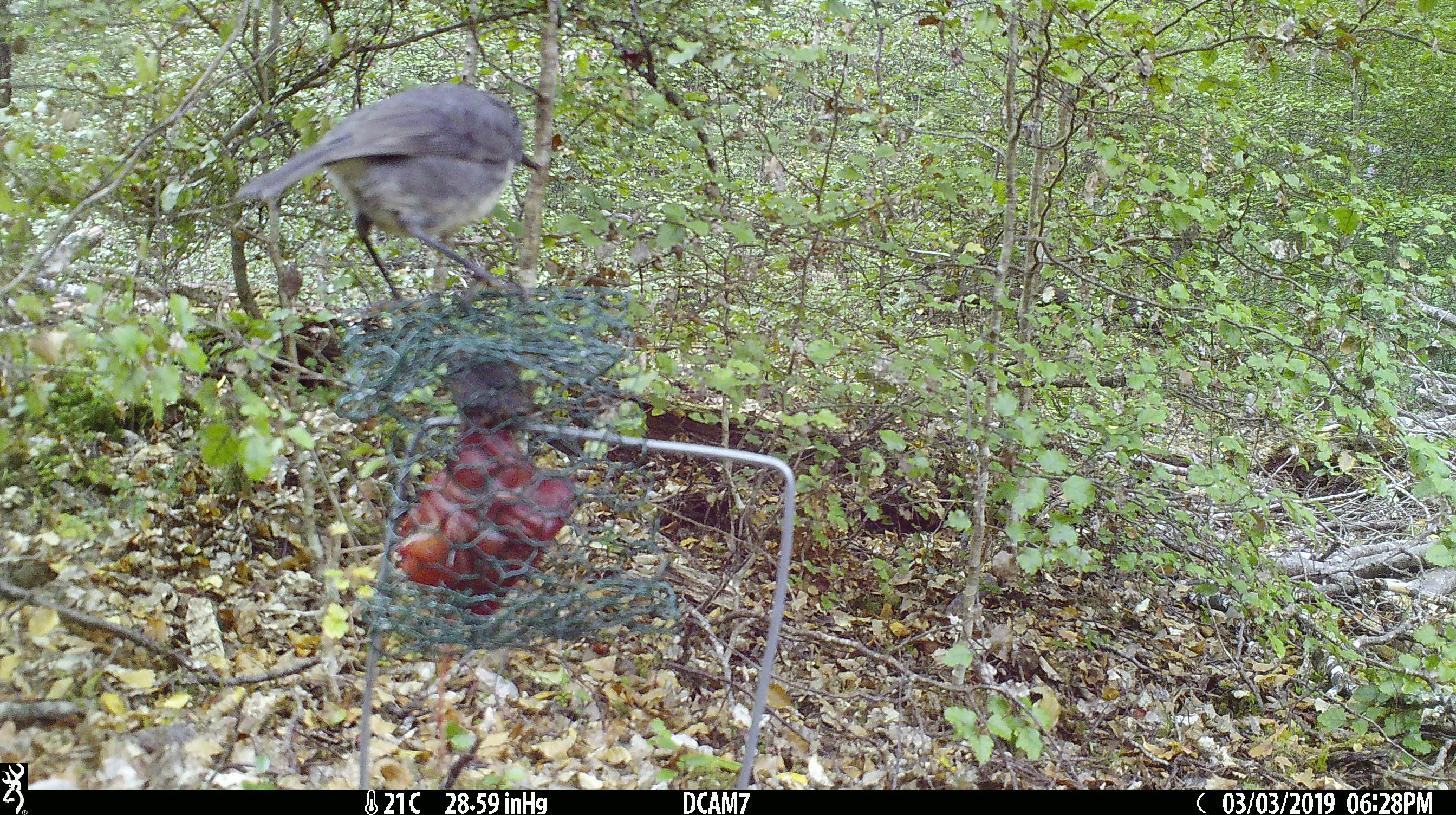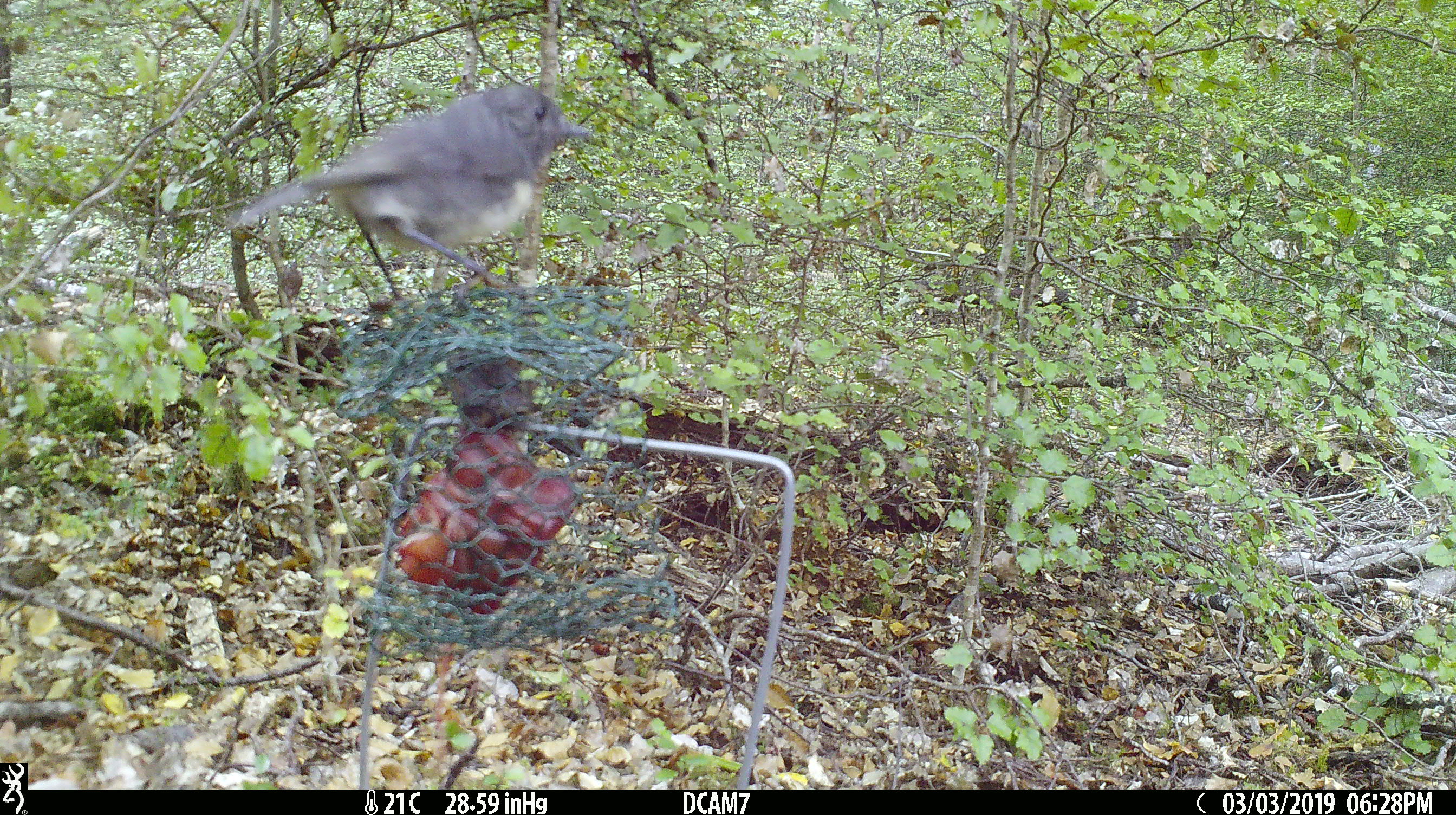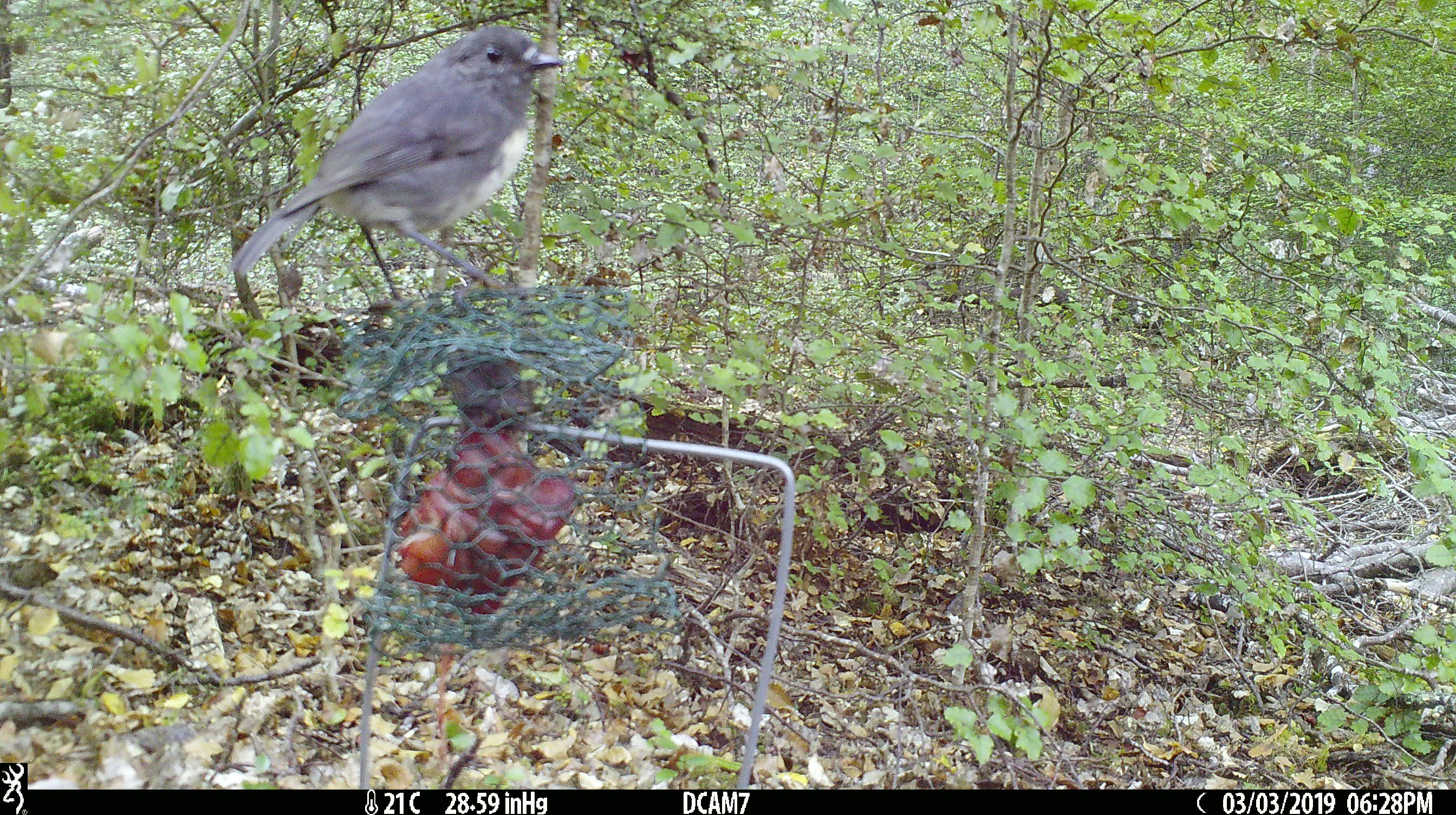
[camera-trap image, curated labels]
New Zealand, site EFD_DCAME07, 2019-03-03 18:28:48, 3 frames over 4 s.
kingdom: Animalia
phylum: Chordata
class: Aves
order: Passeriformes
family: Petroicidae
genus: Petroica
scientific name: Petroica australis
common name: new zealand robin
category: robin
Robin (new zealand robin) (Petroica australis).